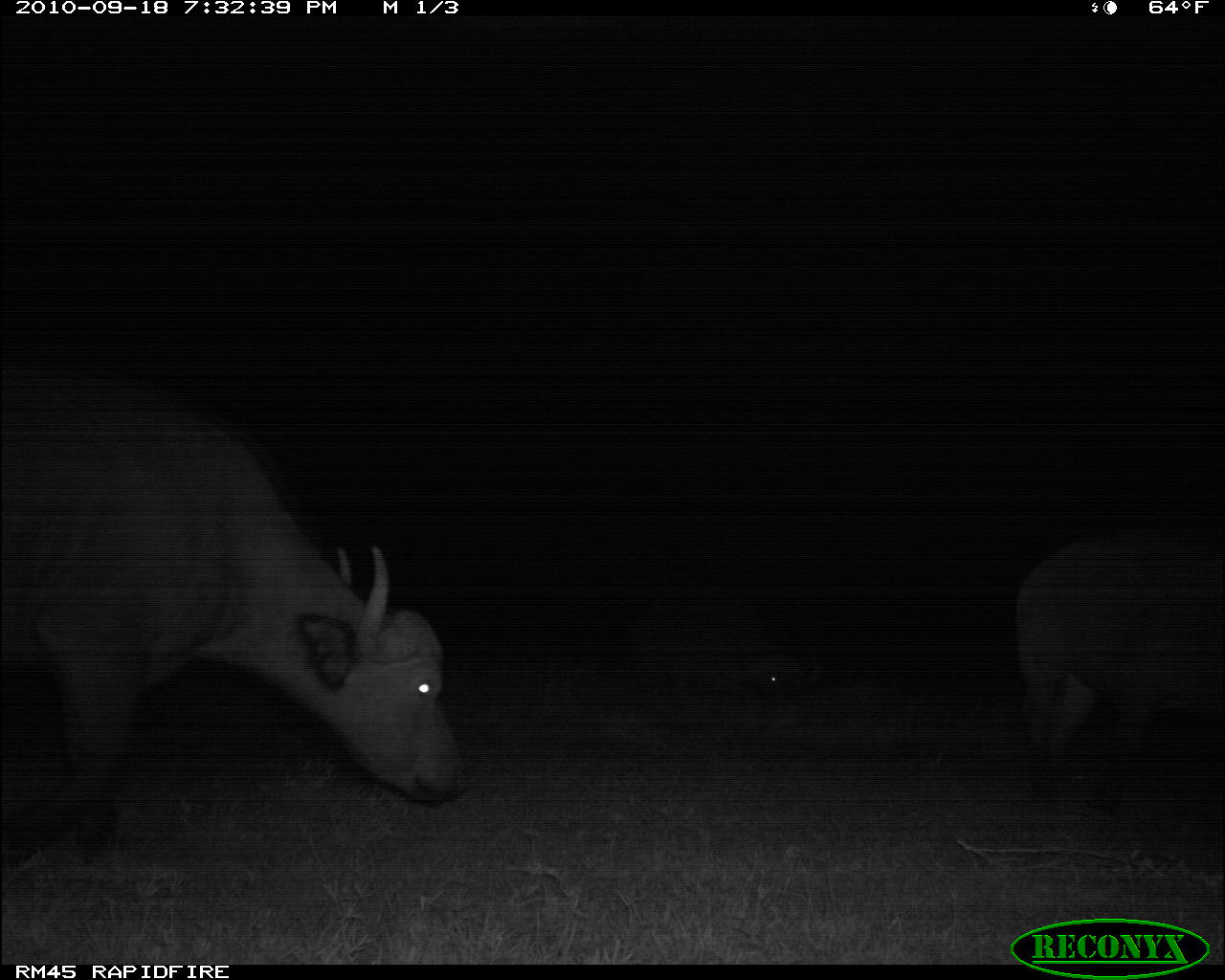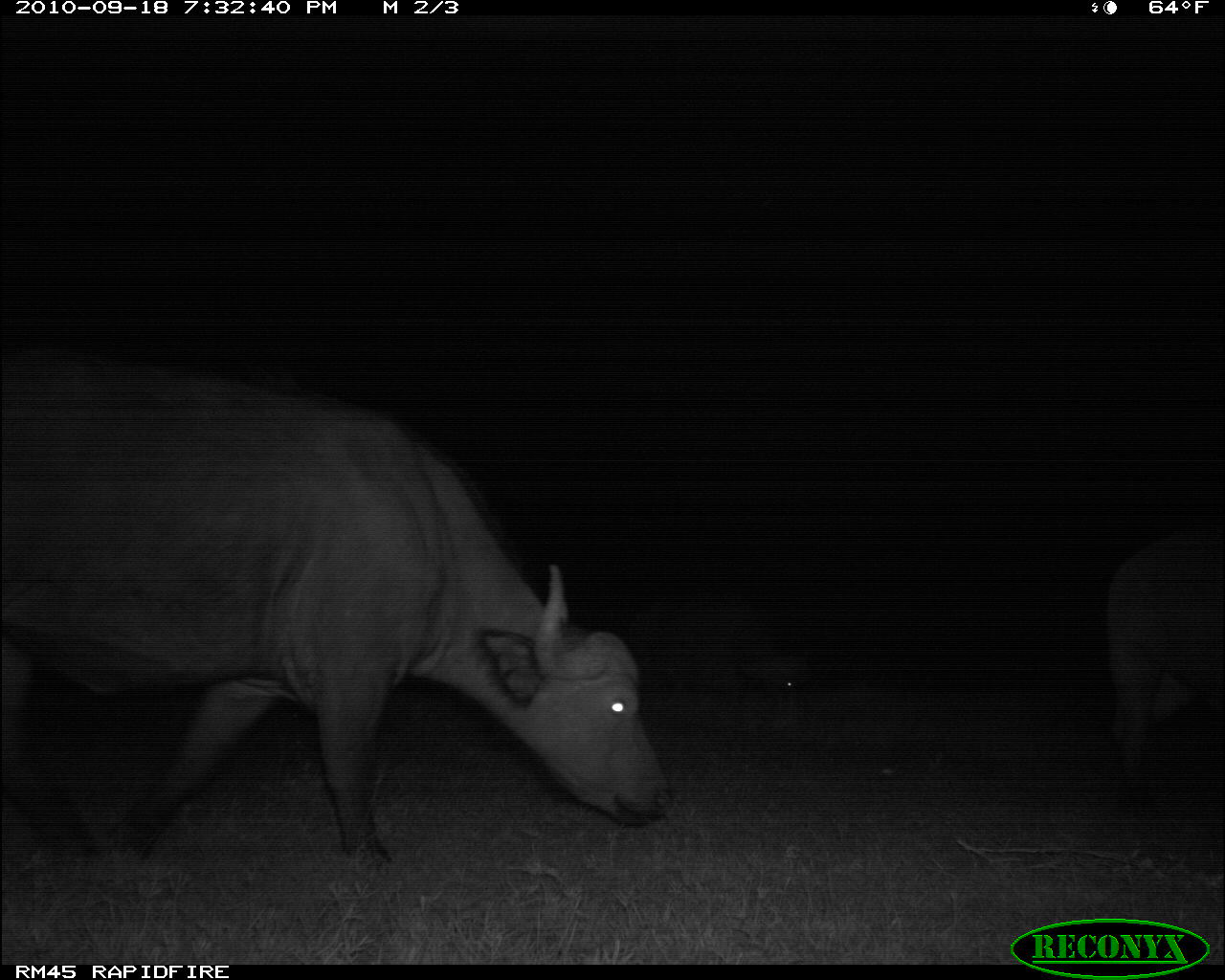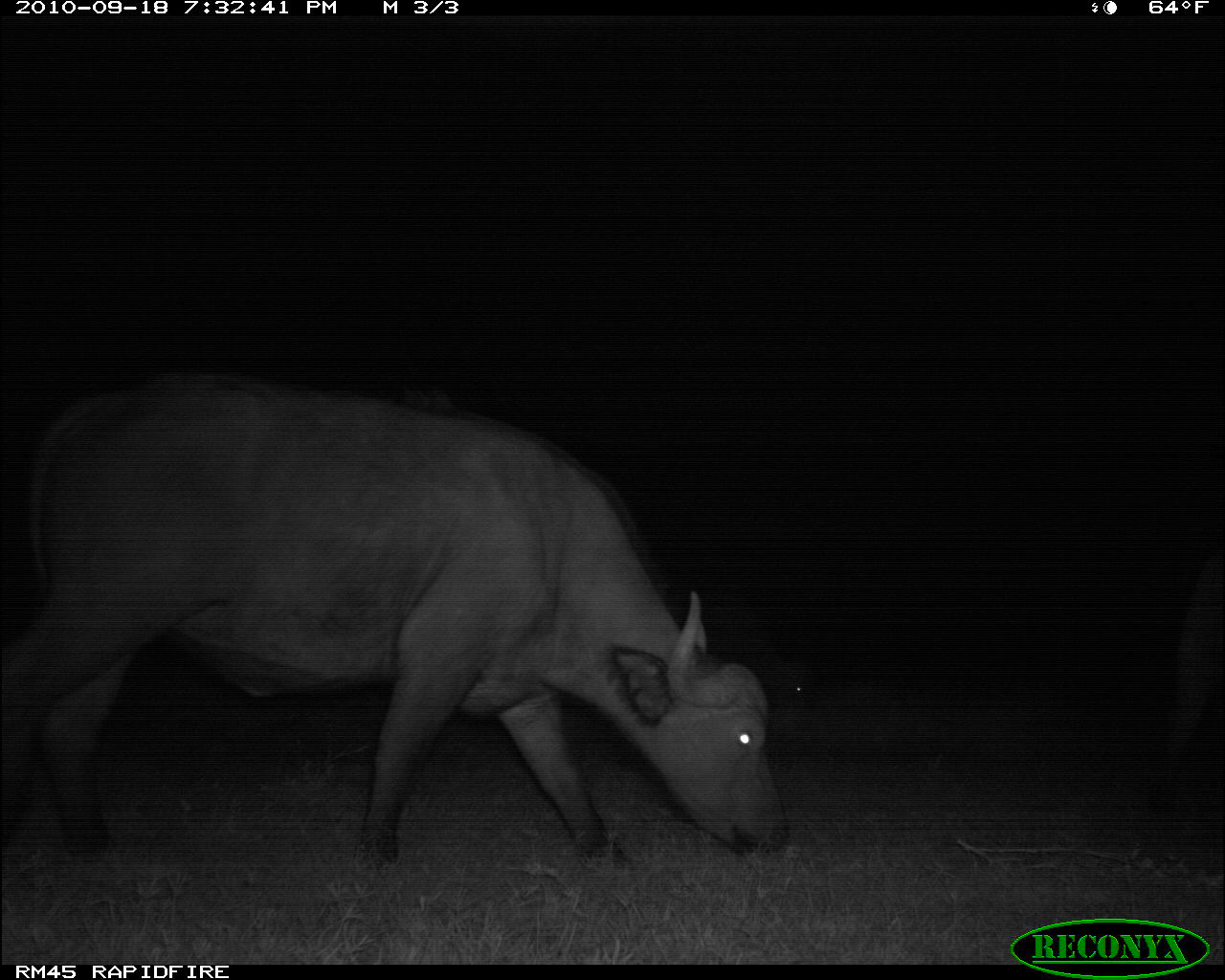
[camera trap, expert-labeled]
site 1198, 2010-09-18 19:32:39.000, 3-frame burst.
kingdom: Animalia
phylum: Chordata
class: Mammalia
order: Artiodactyla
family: Bovidae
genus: Syncerus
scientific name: Syncerus caffer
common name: african buffalo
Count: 3.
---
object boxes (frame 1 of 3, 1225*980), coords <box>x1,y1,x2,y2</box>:
syncerus caffer: <box>0,359,466,863</box>; <box>1009,515,1217,808</box>; <box>626,585,809,736</box>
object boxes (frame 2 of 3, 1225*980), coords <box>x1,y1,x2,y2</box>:
syncerus caffer: <box>0,359,668,863</box>; <box>1104,515,1225,796</box>; <box>634,580,806,698</box>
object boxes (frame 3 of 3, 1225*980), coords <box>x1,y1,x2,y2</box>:
syncerus caffer: <box>0,366,790,863</box>; <box>667,589,816,719</box>; <box>1163,538,1217,778</box>